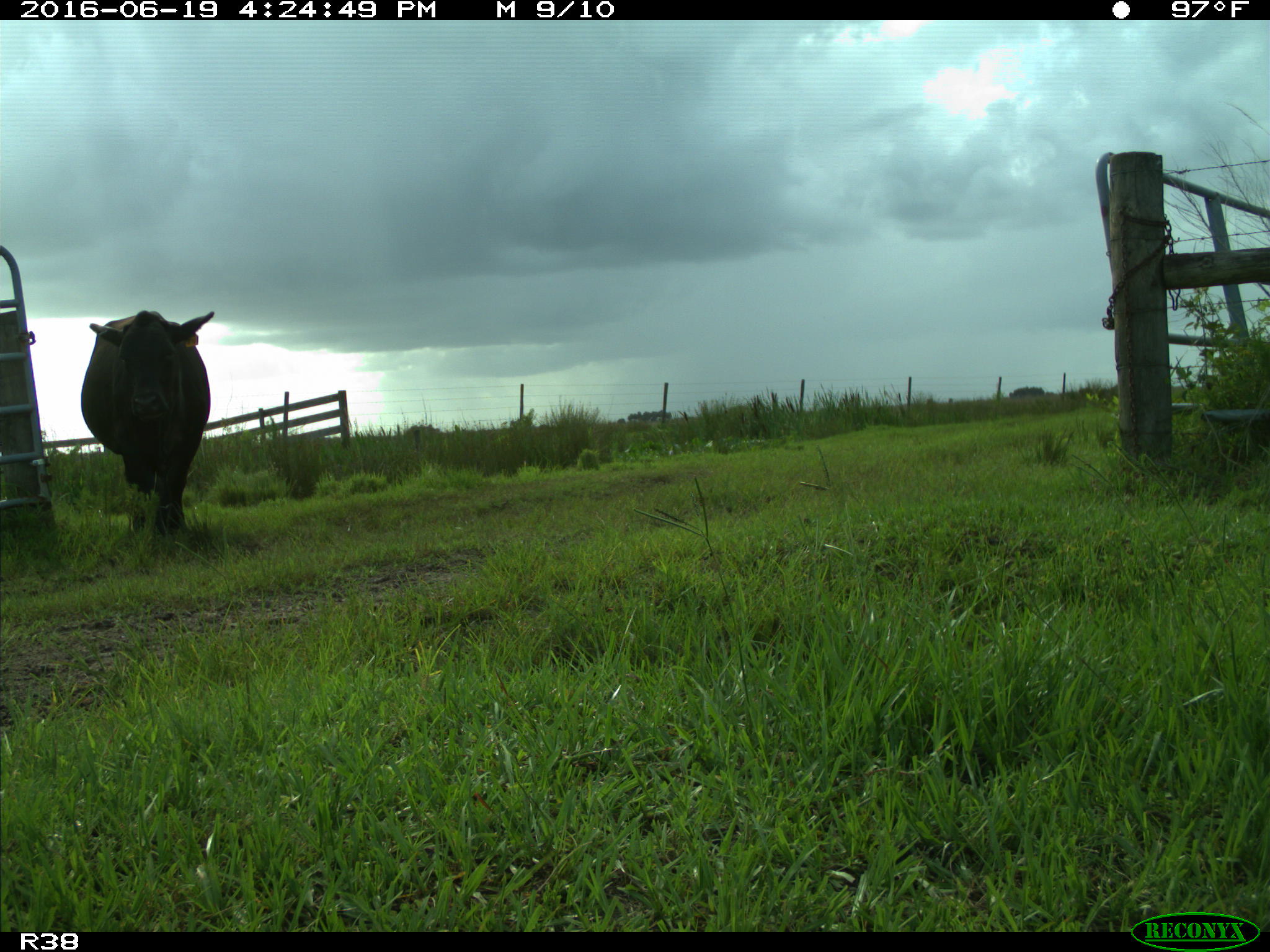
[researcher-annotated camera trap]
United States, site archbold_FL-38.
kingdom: Animalia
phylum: Chordata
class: Mammalia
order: Artiodactyla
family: Bovidae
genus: Bos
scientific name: Bos taurus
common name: domestic cow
Bos taurus (domestic cow).